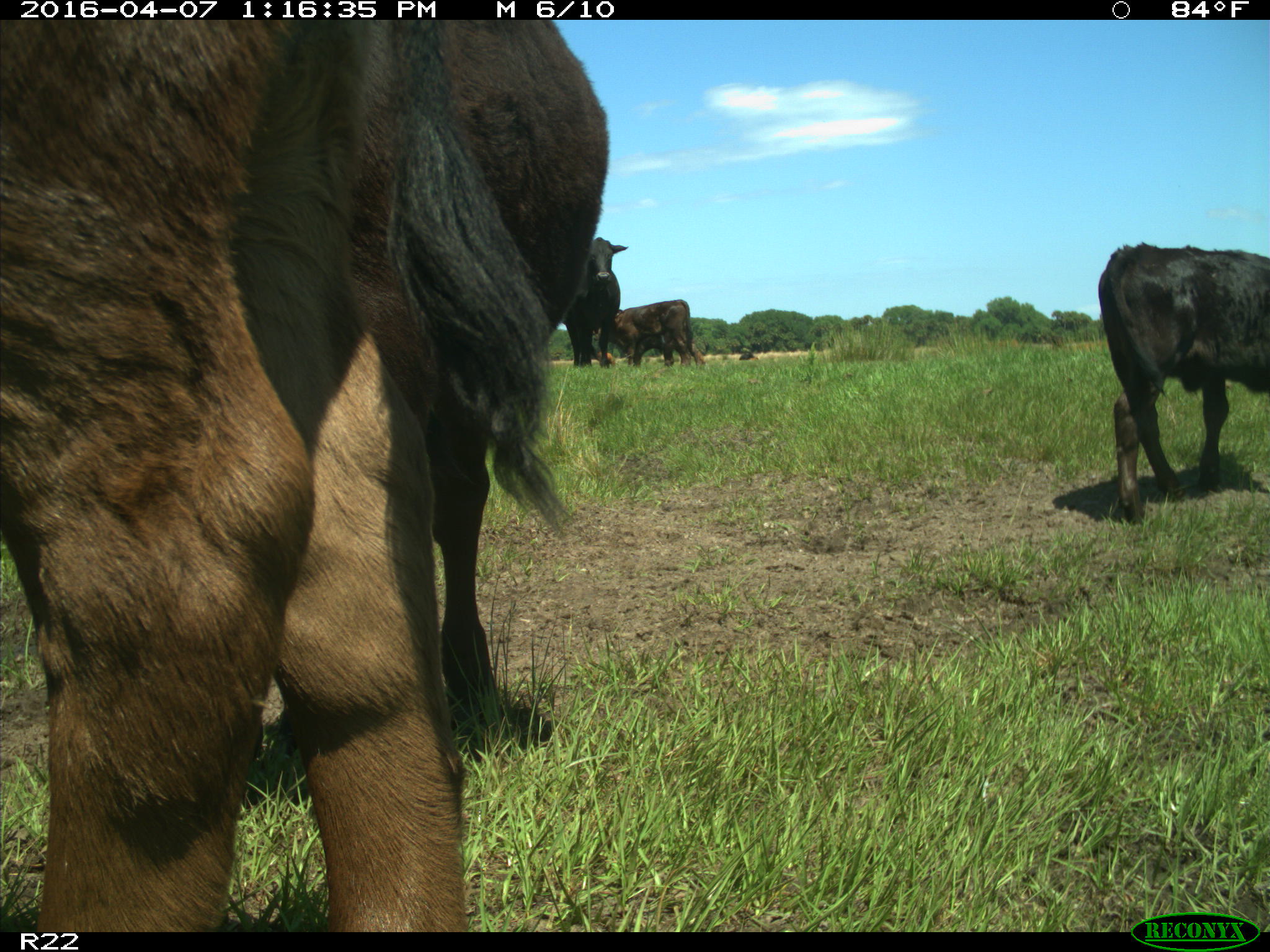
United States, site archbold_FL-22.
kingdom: Animalia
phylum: Chordata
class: Mammalia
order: Artiodactyla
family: Bovidae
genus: Bos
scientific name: Bos taurus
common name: domestic cow